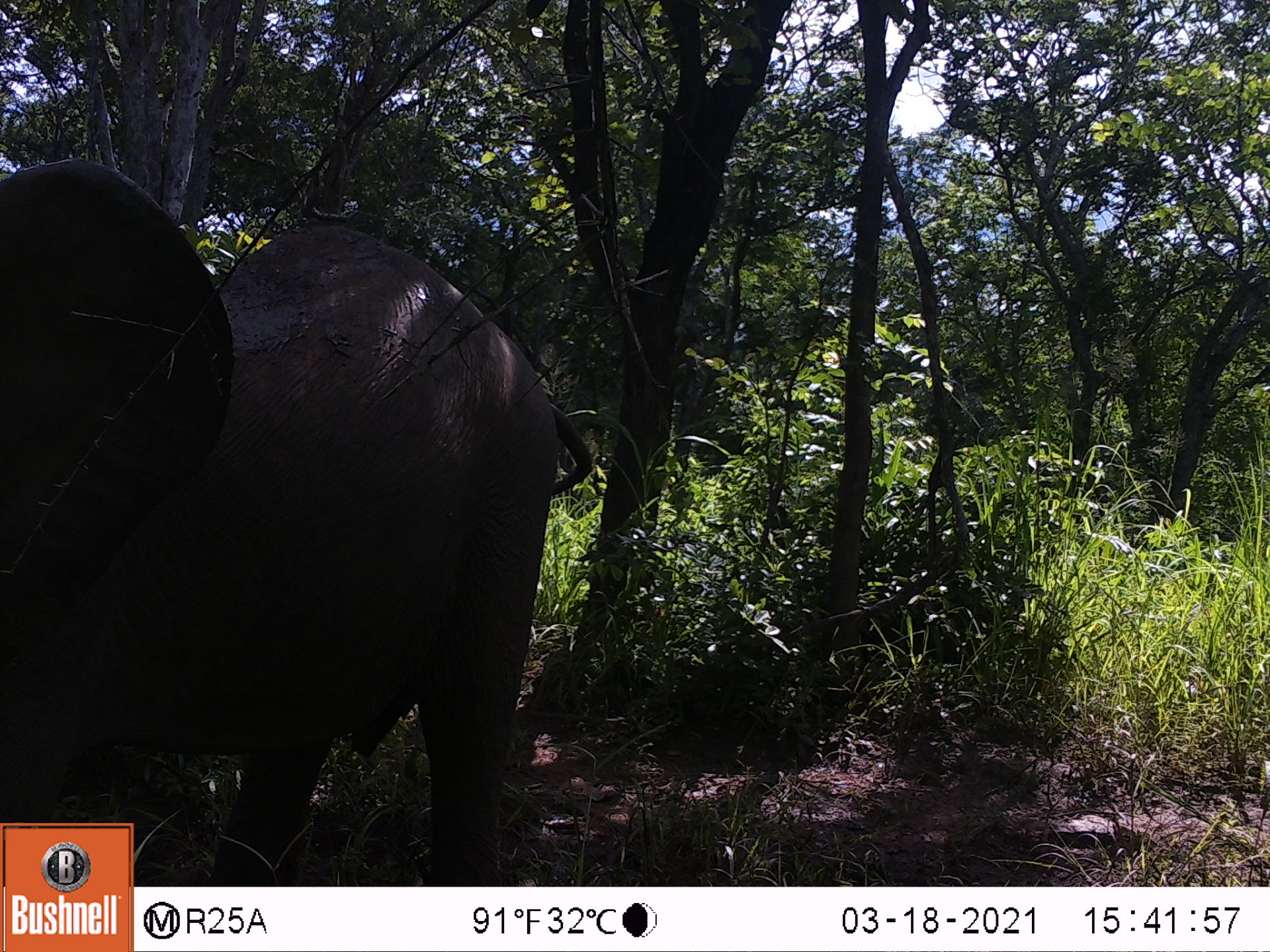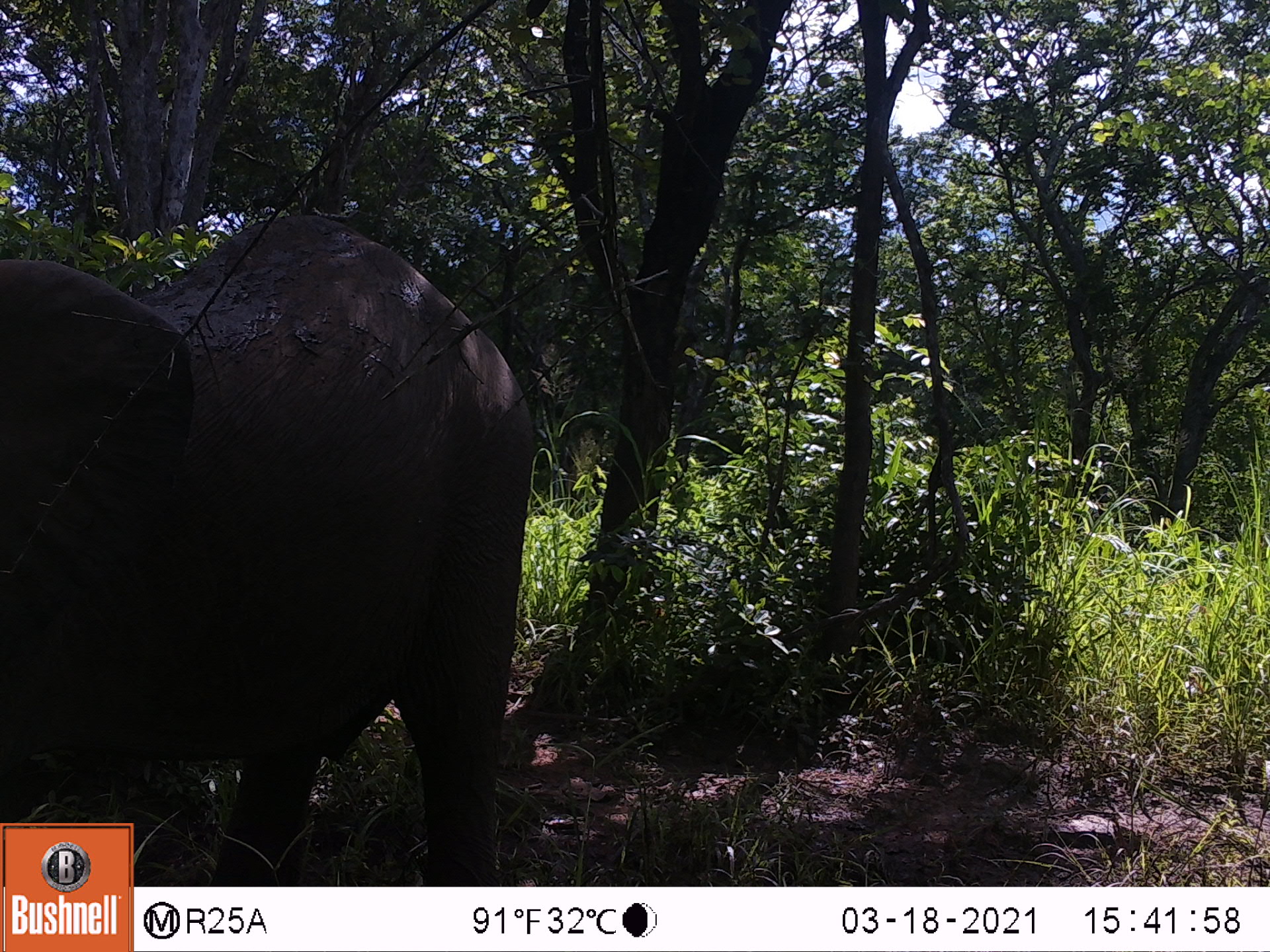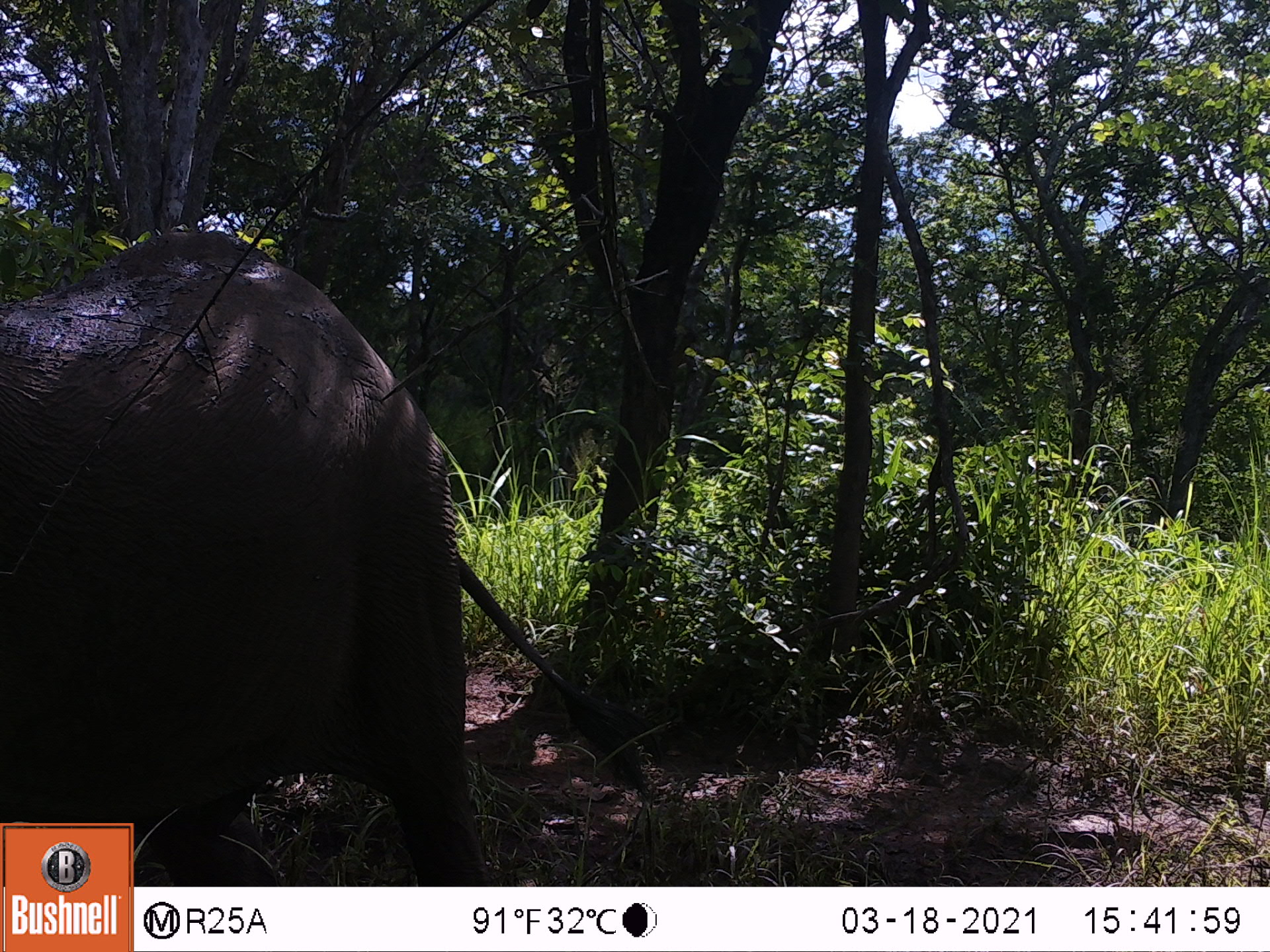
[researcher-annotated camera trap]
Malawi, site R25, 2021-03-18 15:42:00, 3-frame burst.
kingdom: Animalia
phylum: Chordata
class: Mammalia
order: Proboscidea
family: Elephantidae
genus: Loxodonta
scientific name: Loxodonta africana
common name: african savanna elephant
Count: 1.